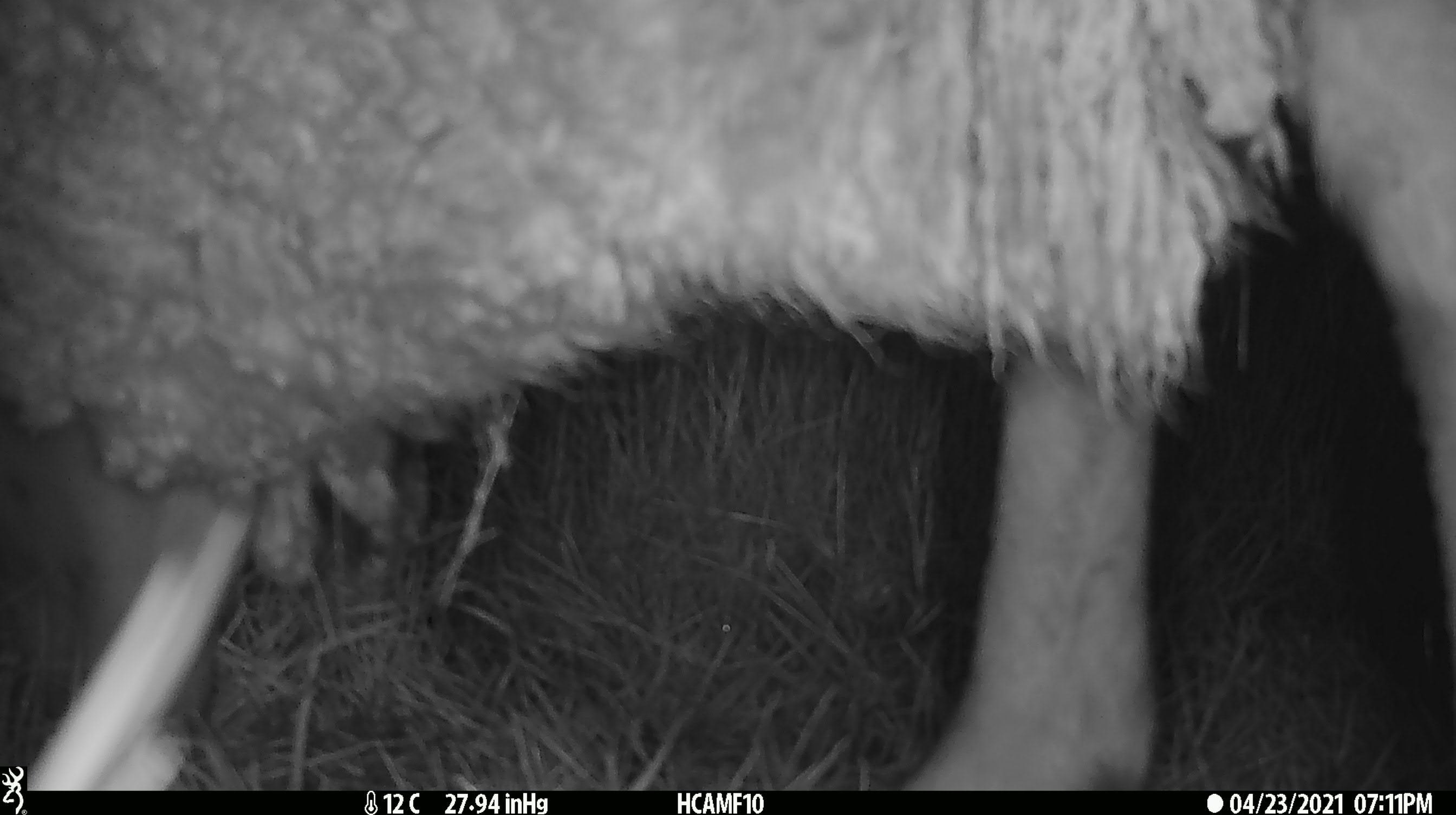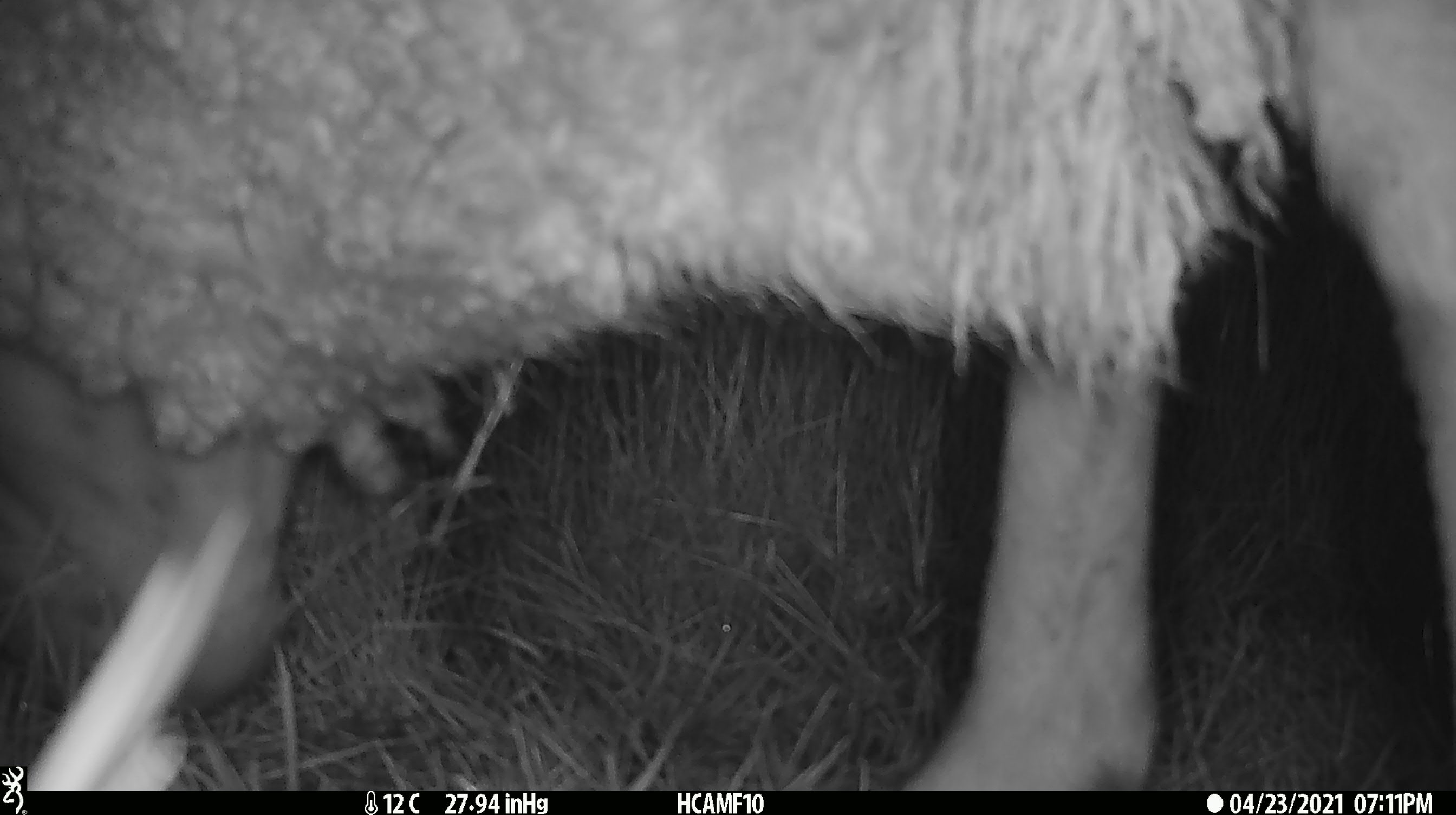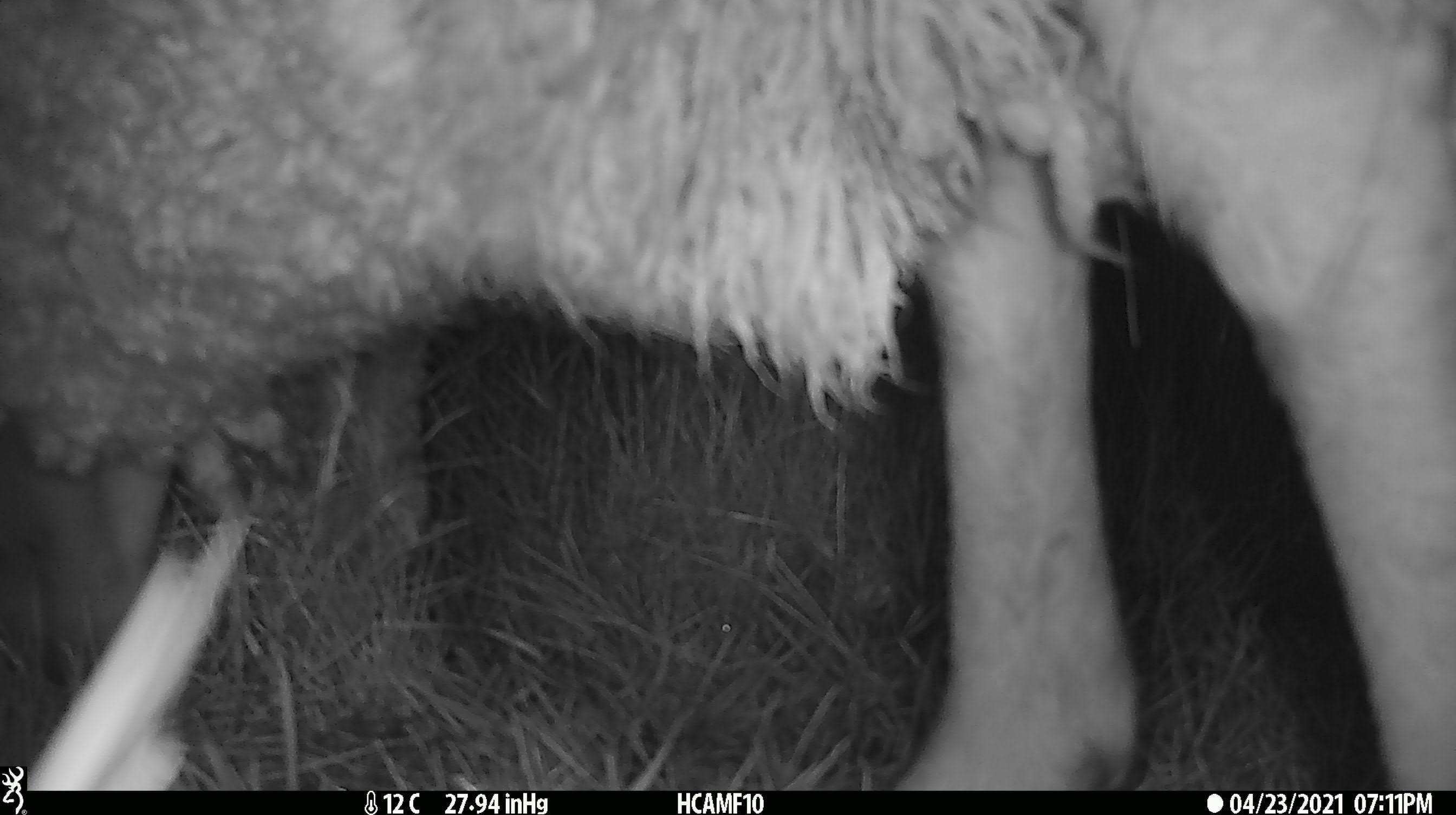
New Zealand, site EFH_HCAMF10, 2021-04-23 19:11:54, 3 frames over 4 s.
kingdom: Animalia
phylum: Chordata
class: Mammalia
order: Artiodactyla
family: Bovidae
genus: Ovis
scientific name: Ovis aries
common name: domestic sheep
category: sheep